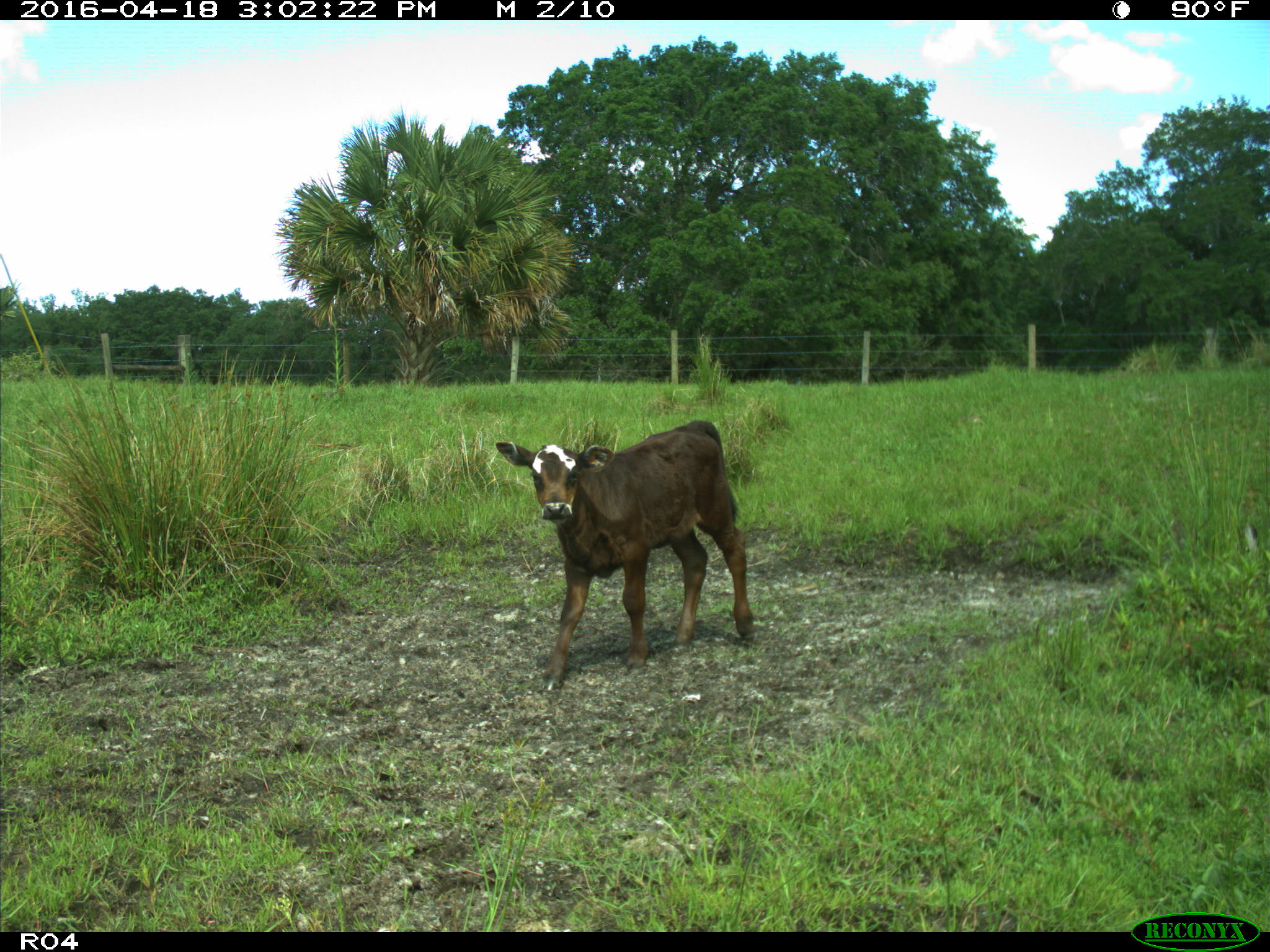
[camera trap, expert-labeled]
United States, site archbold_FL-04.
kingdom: Animalia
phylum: Chordata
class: Mammalia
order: Artiodactyla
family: Bovidae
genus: Bos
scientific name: Bos taurus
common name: domestic cow